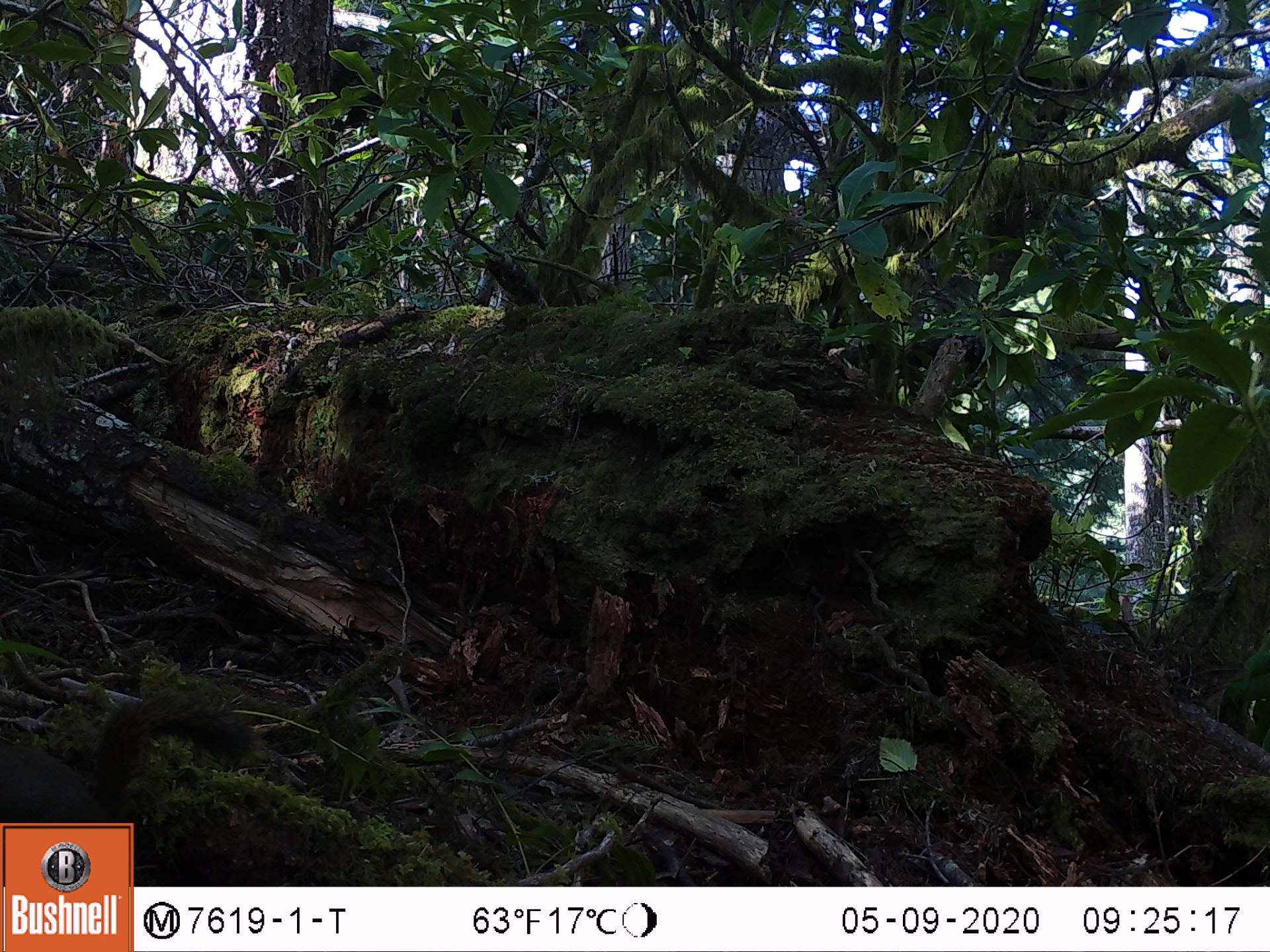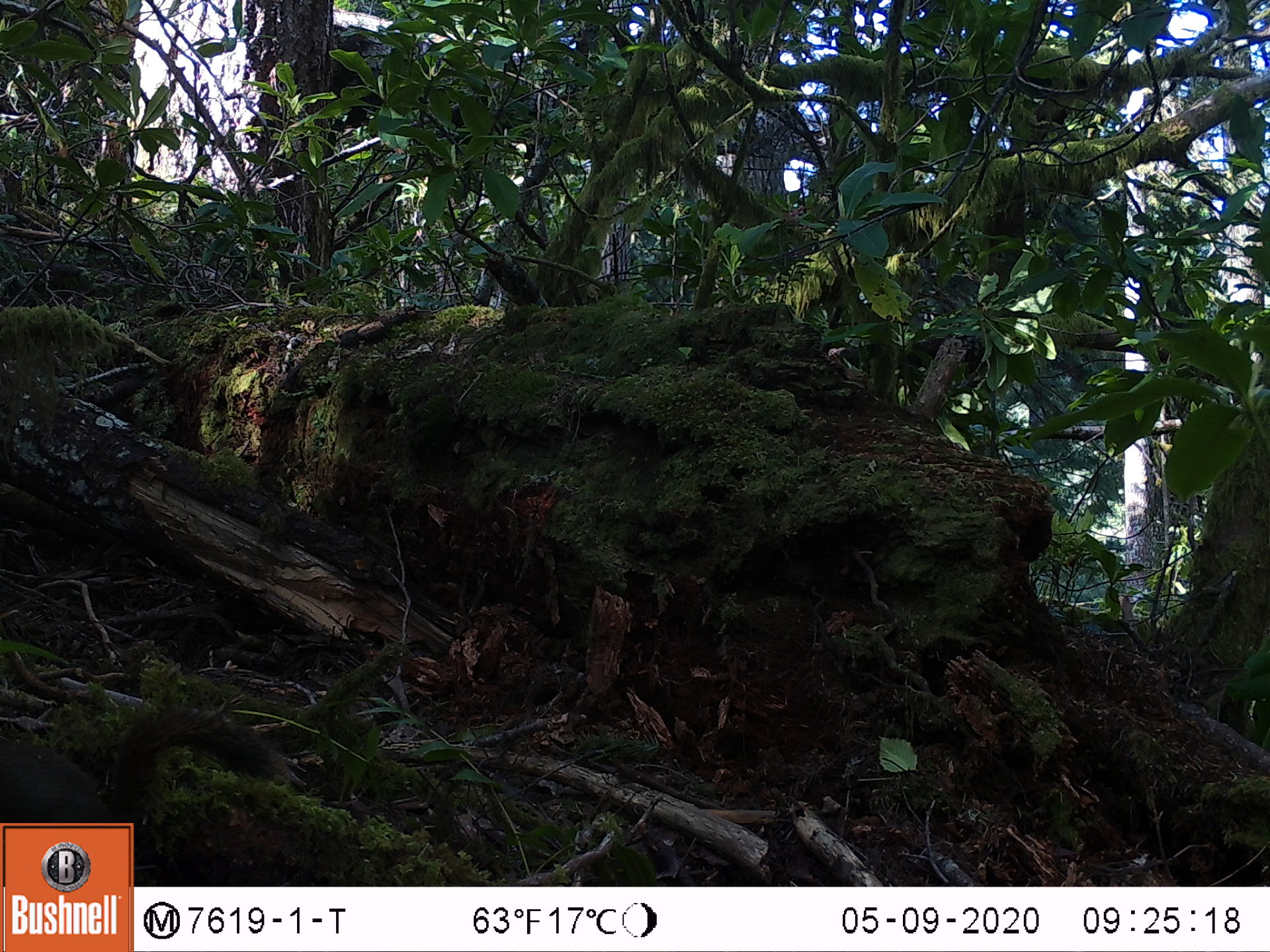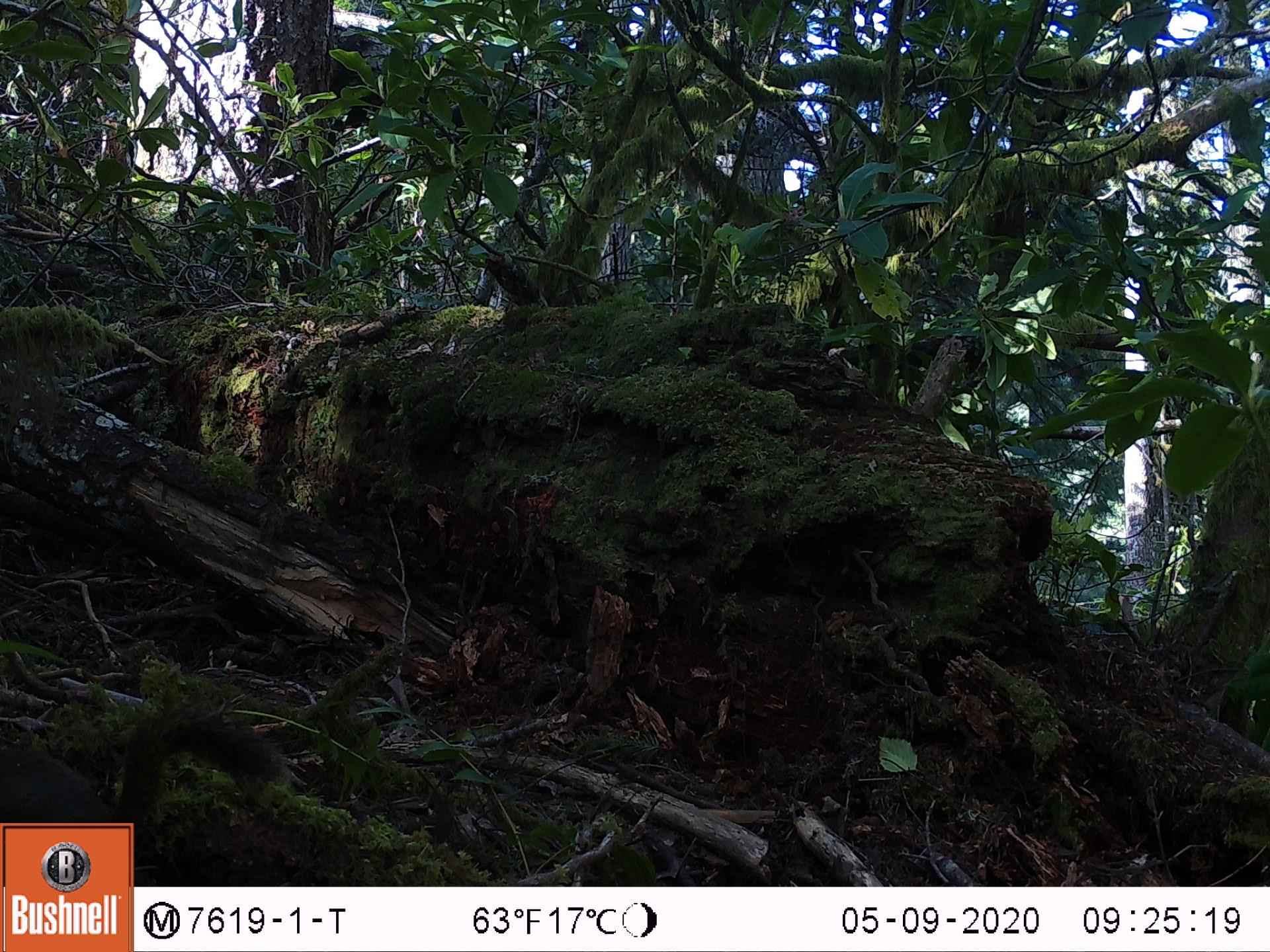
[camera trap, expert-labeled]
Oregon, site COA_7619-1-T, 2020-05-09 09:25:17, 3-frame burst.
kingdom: Animalia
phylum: Chordata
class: Mammalia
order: Rodentia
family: Sciuridae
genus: Tamiasciurus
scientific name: Tamiasciurus douglasii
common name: douglas squirrel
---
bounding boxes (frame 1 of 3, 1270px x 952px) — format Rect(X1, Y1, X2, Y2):
douglas squirrel: Rect(4, 688, 251, 815)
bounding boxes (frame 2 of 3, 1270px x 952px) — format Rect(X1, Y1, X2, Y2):
douglas squirrel: Rect(1, 698, 271, 821)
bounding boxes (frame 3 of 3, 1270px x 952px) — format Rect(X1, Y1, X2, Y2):
douglas squirrel: Rect(1, 698, 294, 818)